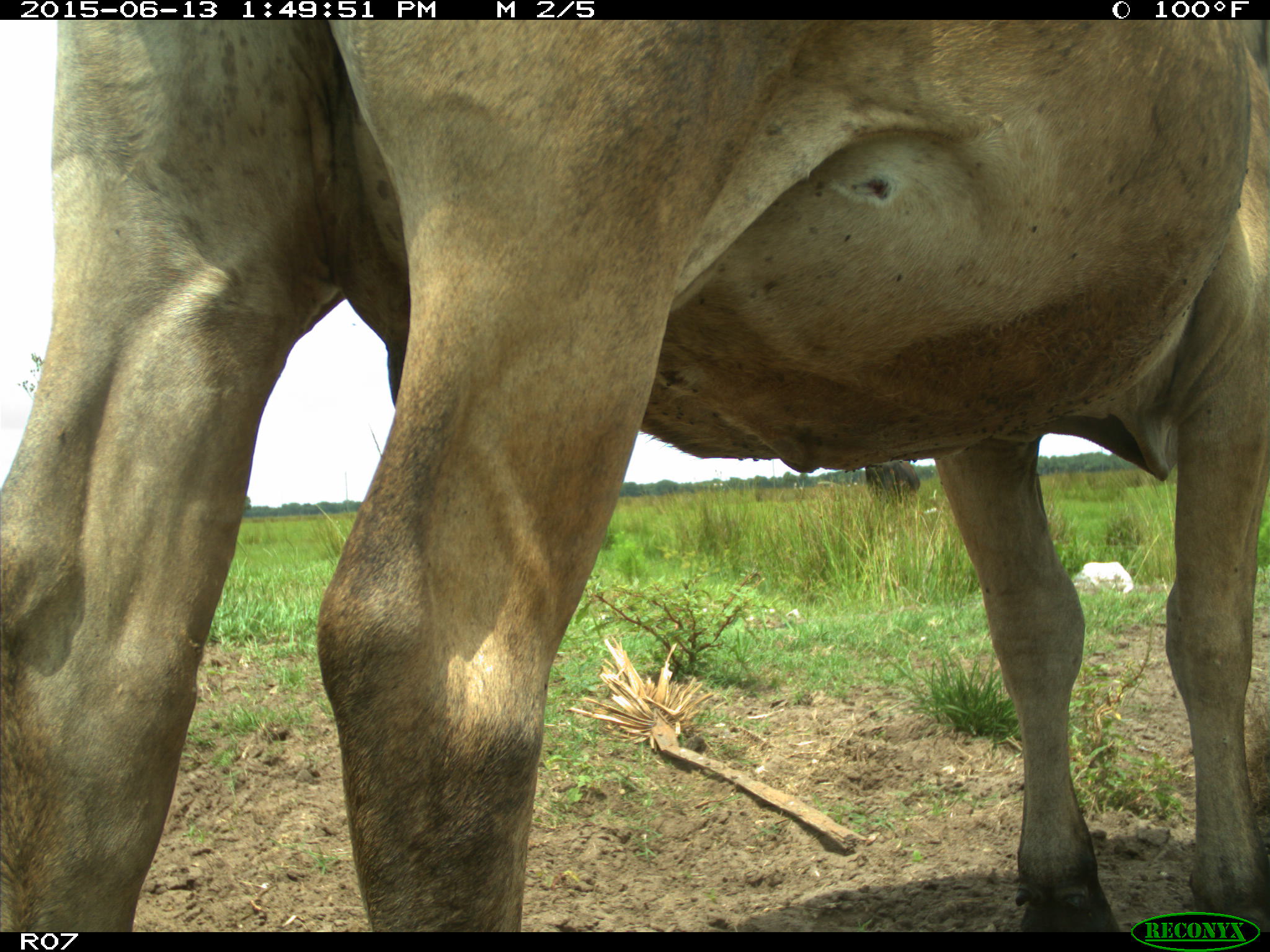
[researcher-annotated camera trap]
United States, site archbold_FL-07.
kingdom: Animalia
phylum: Chordata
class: Mammalia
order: Artiodactyla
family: Bovidae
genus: Bos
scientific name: Bos taurus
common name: domestic cow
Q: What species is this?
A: Bos taurus (domestic cow).